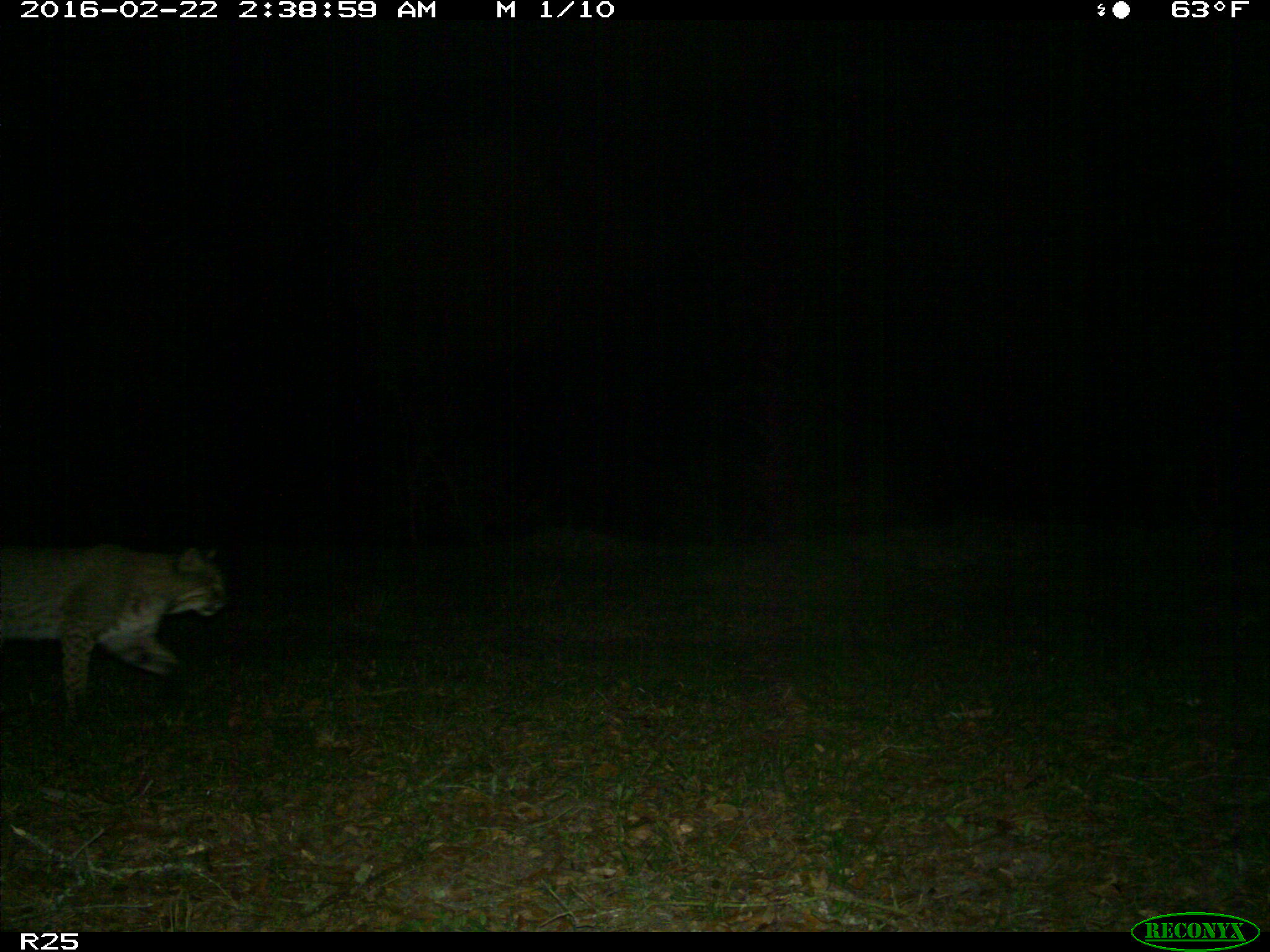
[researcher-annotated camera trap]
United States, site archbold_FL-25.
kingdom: Animalia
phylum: Chordata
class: Mammalia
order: Carnivora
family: Felidae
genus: Lynx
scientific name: Lynx rufus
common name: bobcat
Lynx rufus (bobcat).